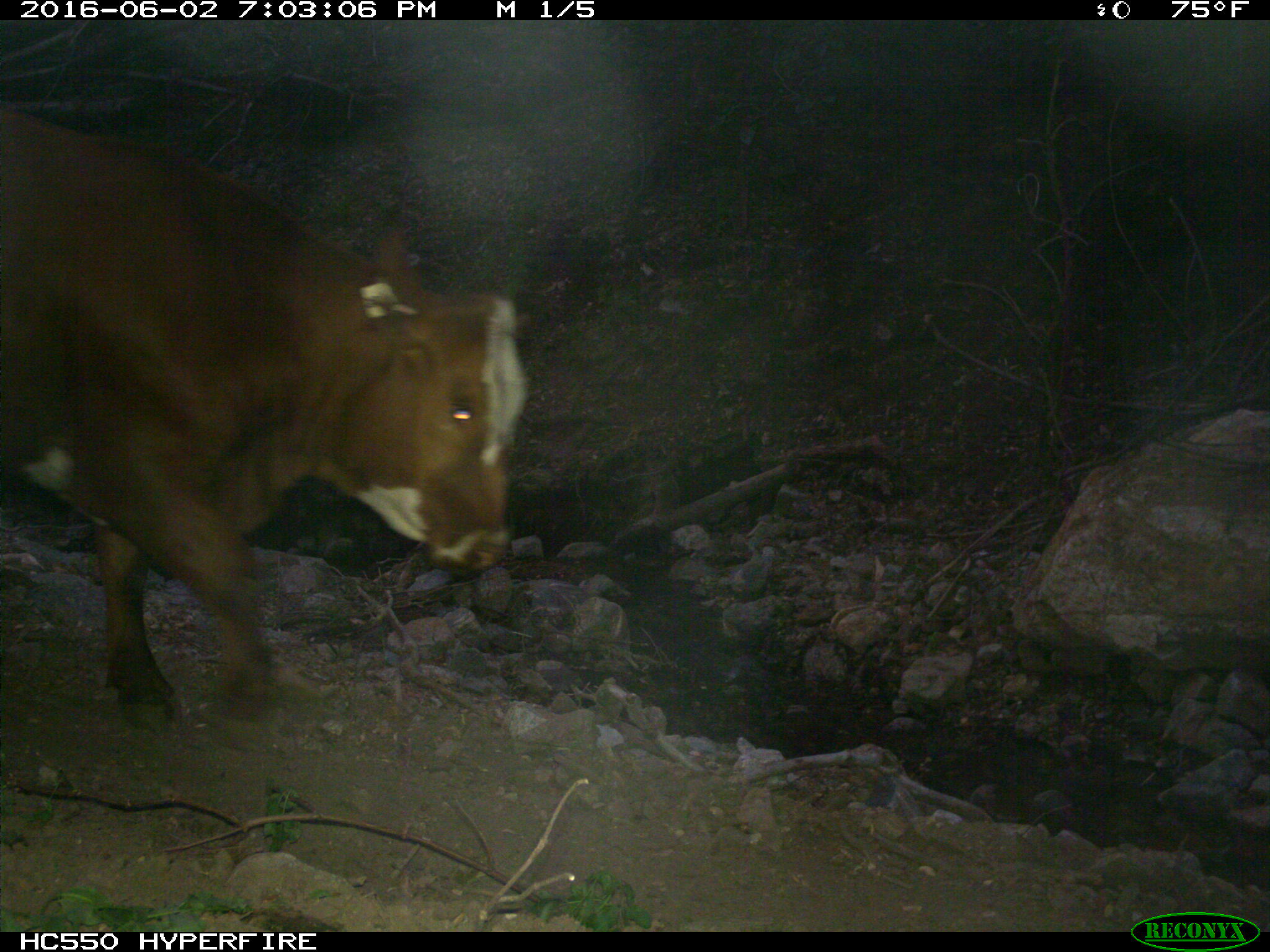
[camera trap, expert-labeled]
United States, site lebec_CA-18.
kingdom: Animalia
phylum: Chordata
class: Mammalia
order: Artiodactyla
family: Bovidae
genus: Bos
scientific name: Bos taurus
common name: domestic cow